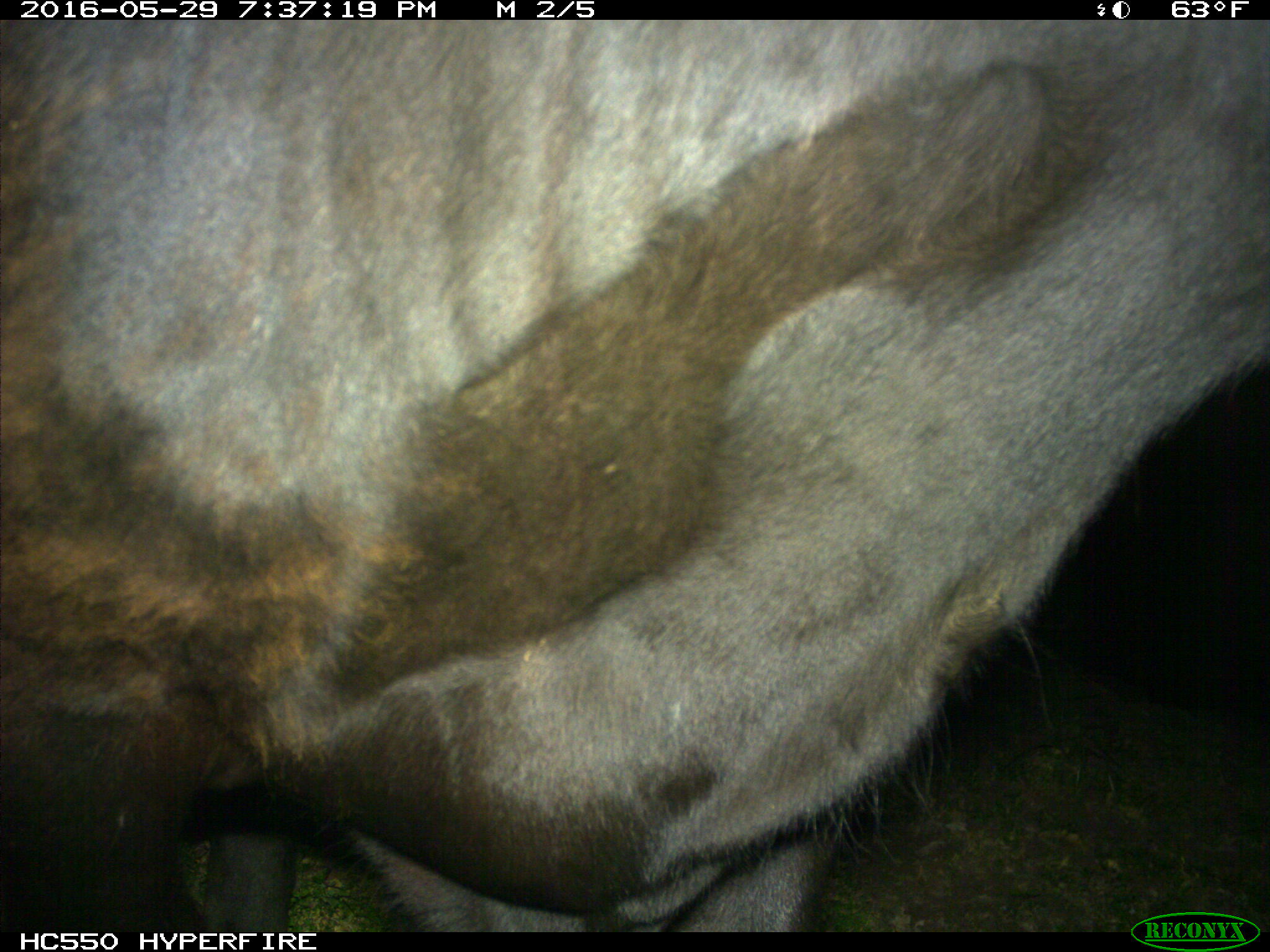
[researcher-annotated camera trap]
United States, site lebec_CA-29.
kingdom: Animalia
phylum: Chordata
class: Mammalia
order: Artiodactyla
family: Bovidae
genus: Bos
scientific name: Bos taurus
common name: domestic cow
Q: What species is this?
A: Bos taurus (domestic cow).